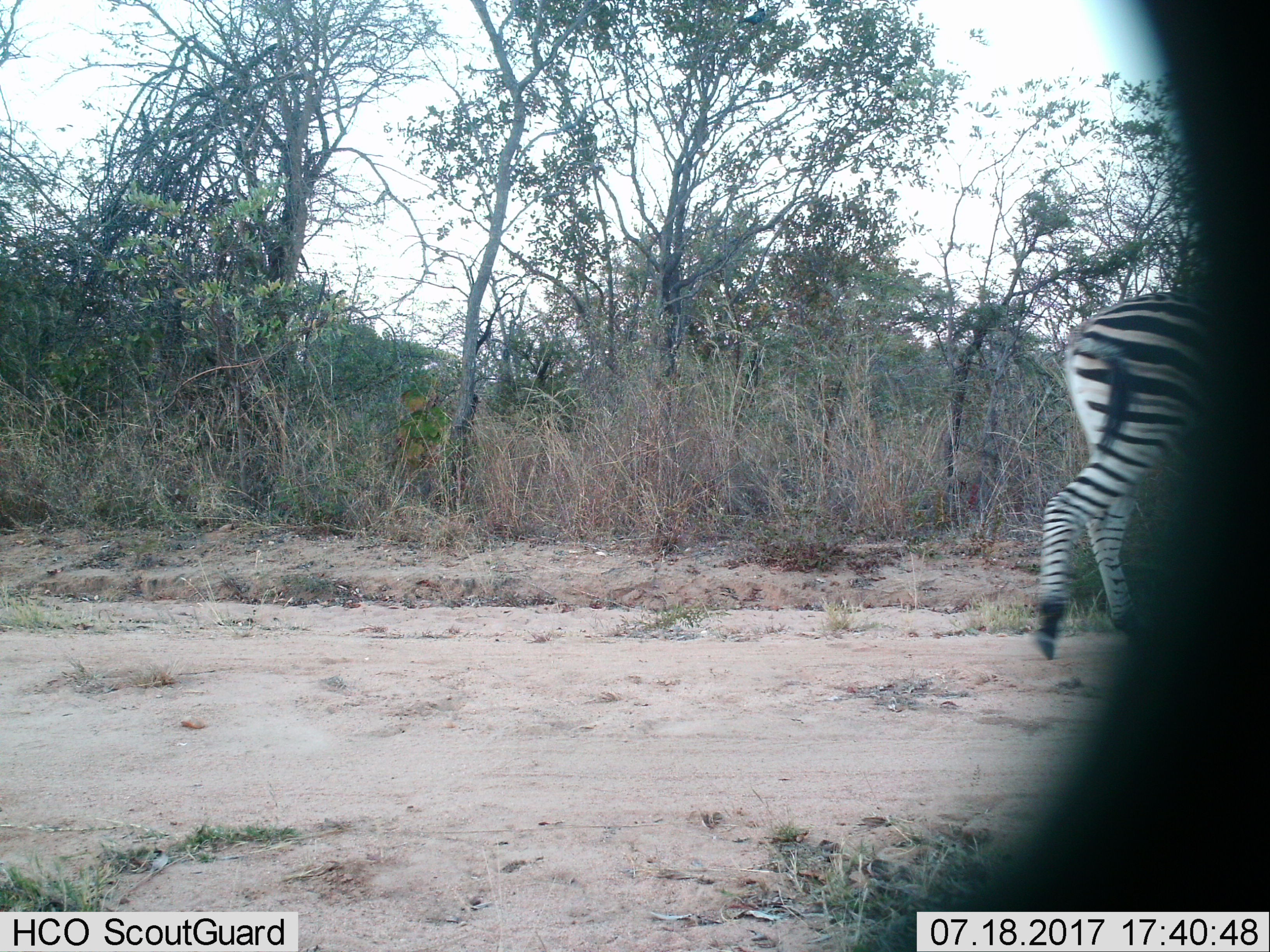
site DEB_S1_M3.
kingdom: Animalia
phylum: Chordata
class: Mammalia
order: Perissodactyla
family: Equidae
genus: Equus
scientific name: Equus quagga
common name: plains zebra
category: zebraplains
Zebraplains (plains zebra) (Equus quagga), count 1. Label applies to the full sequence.